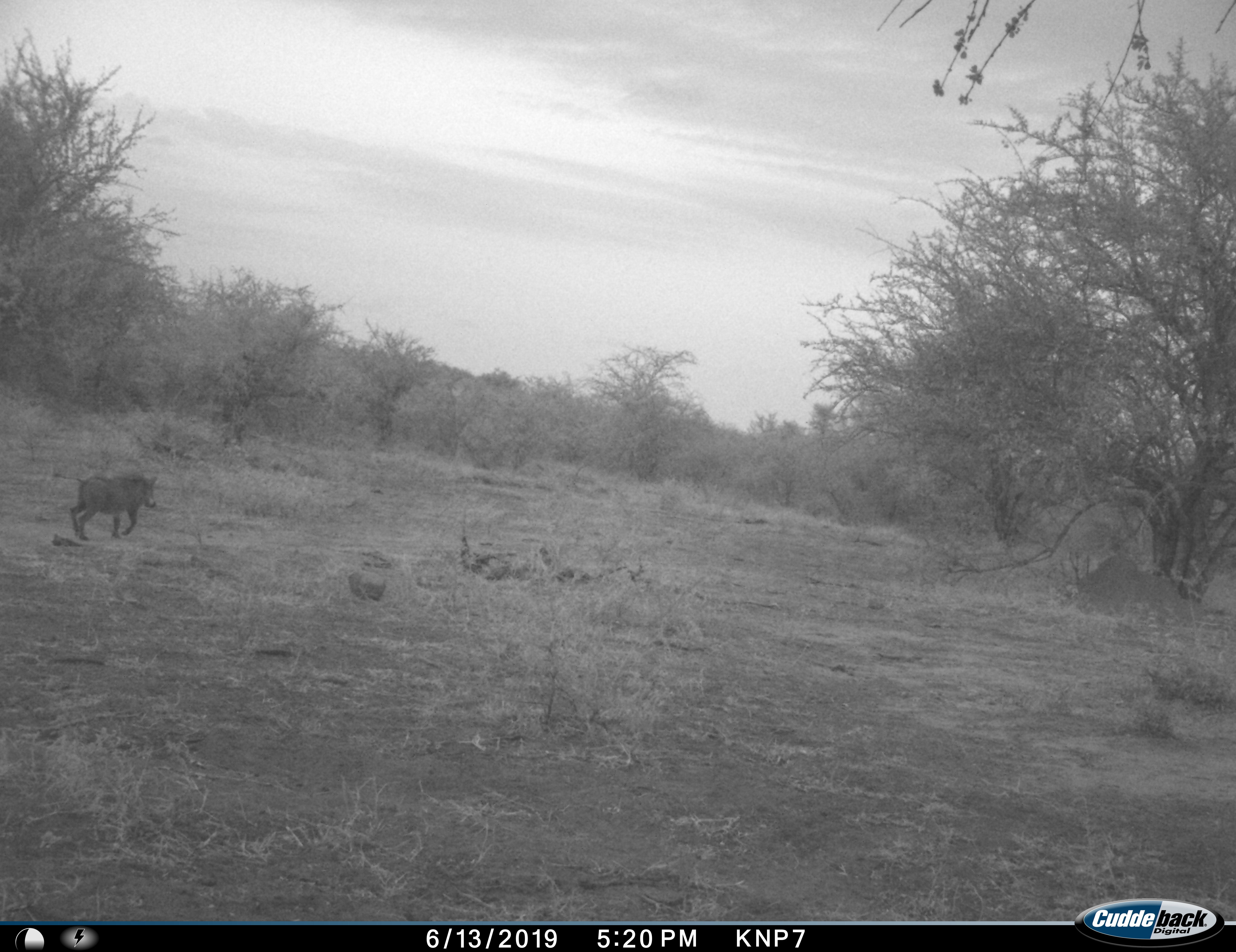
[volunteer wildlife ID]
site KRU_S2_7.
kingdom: Animalia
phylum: Chordata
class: Mammalia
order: Artiodactyla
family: Suidae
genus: Phacochoerus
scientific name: Phacochoerus africanus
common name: warthog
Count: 1.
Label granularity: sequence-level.